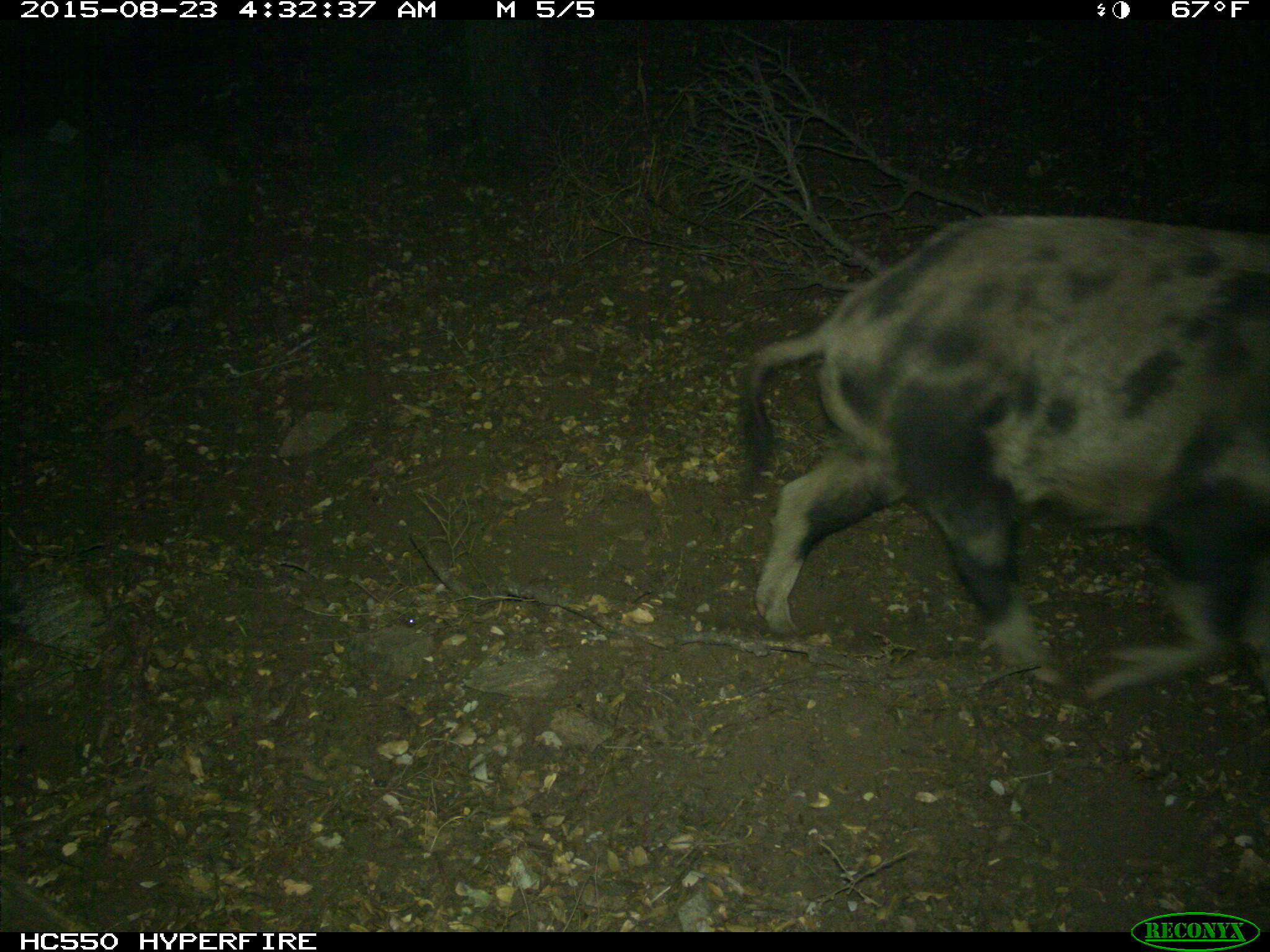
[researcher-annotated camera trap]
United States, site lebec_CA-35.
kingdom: Animalia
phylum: Chordata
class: Mammalia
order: Artiodactyla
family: Suidae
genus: Sus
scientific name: Sus scrofa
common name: wild boar